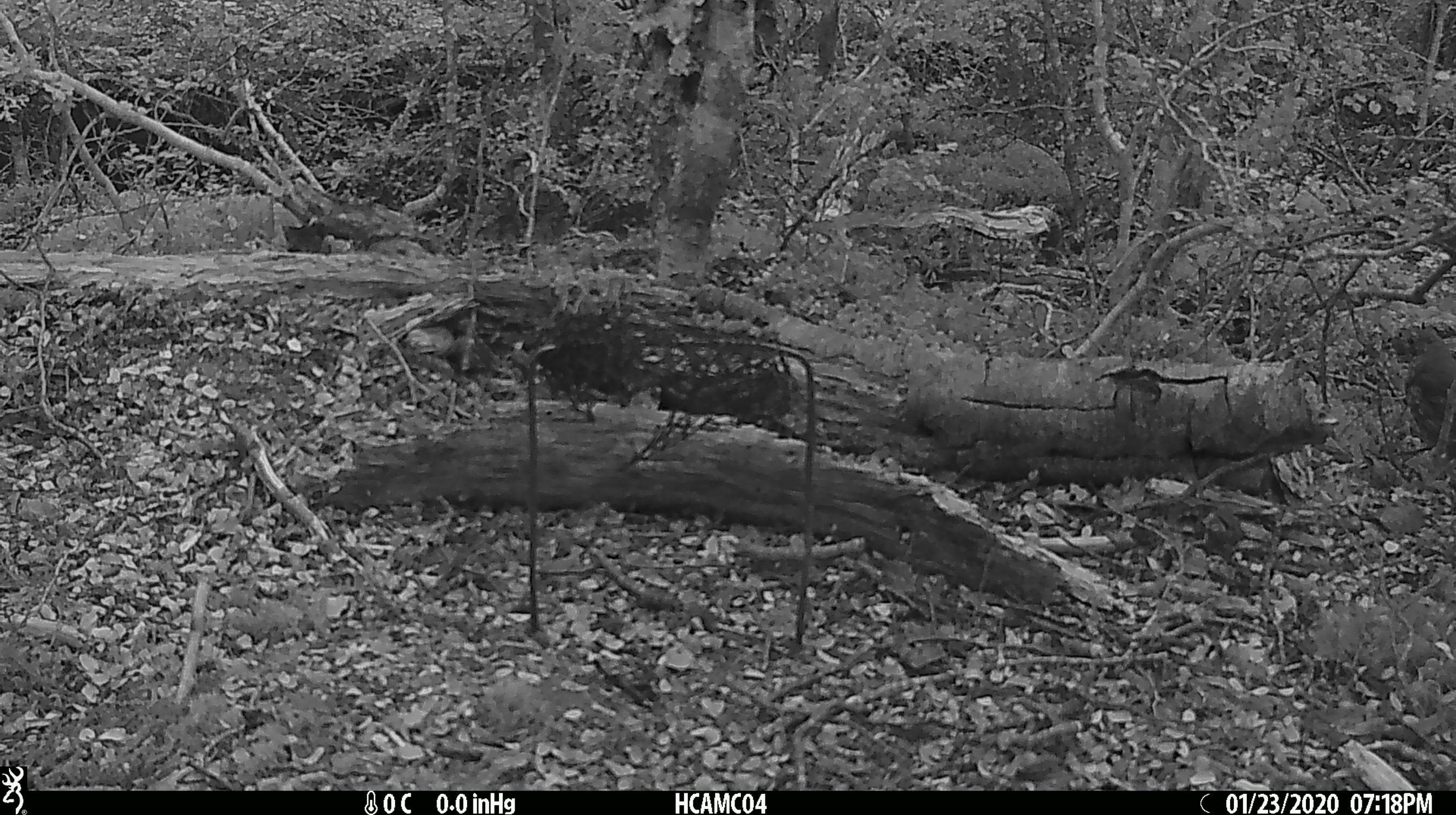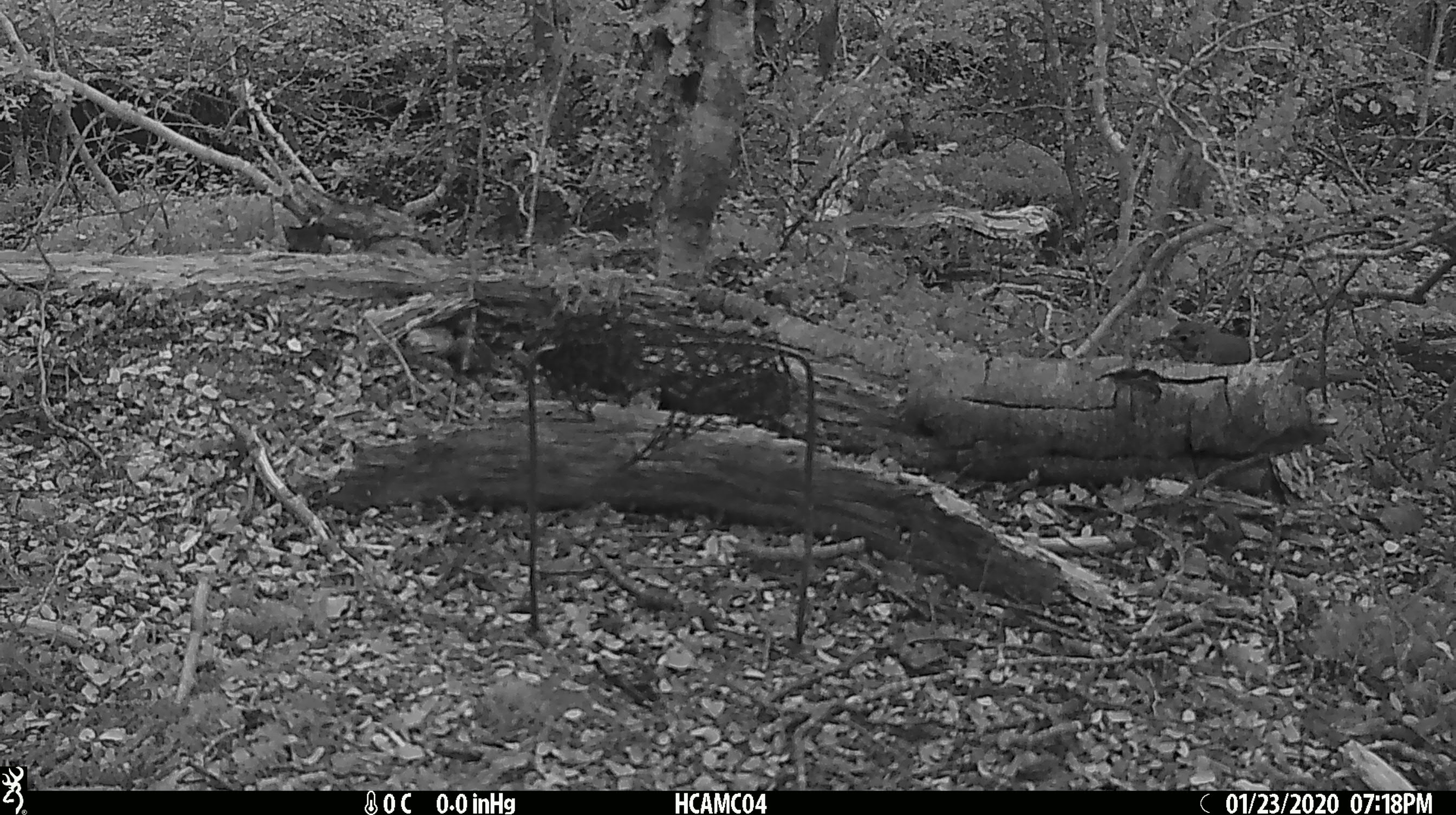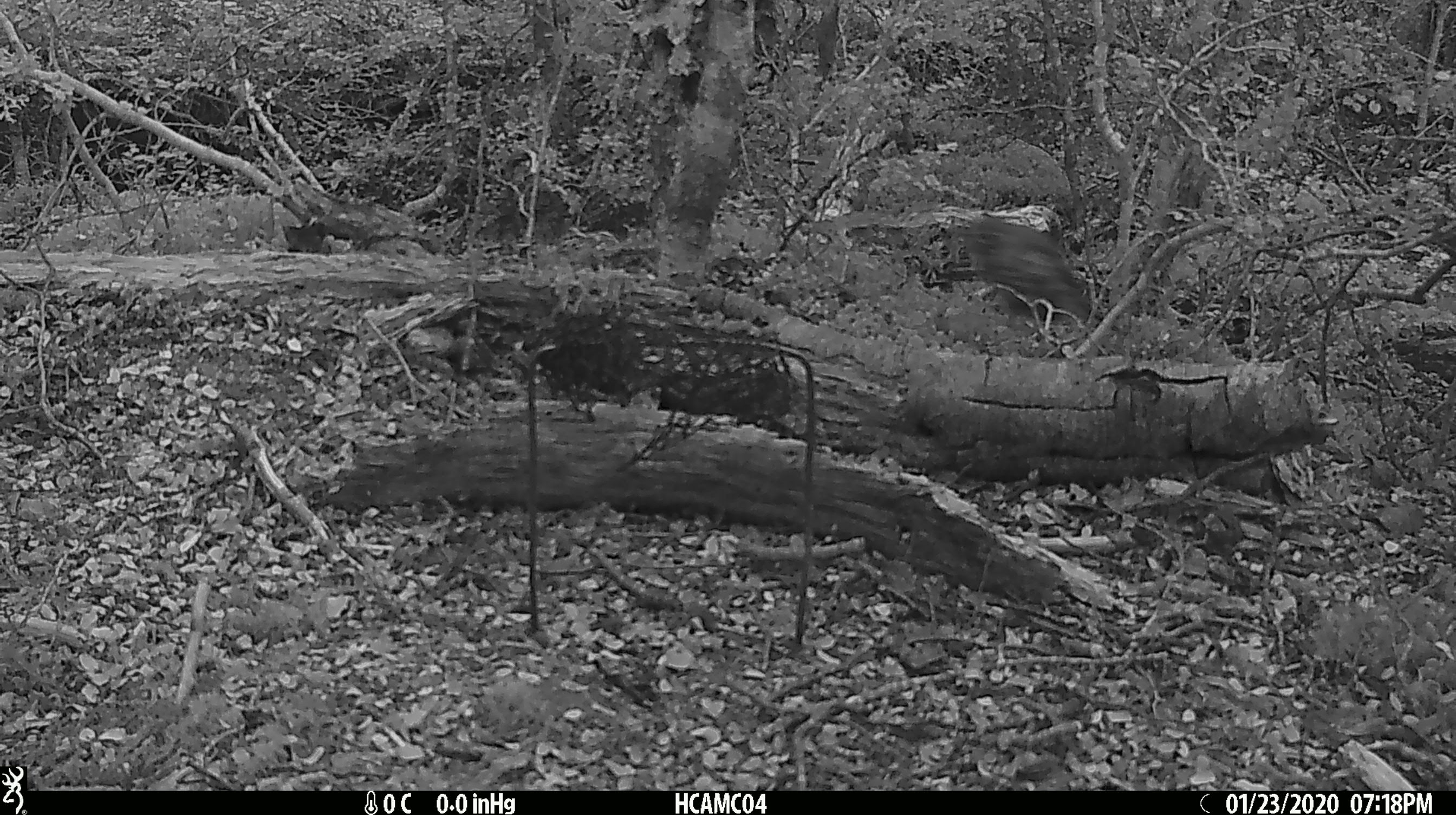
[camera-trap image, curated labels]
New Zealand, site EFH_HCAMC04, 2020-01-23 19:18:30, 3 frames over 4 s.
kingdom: Animalia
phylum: Chordata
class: Aves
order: Passeriformes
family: Turdidae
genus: Turdus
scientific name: Turdus philomelos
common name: song thrush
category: thrush